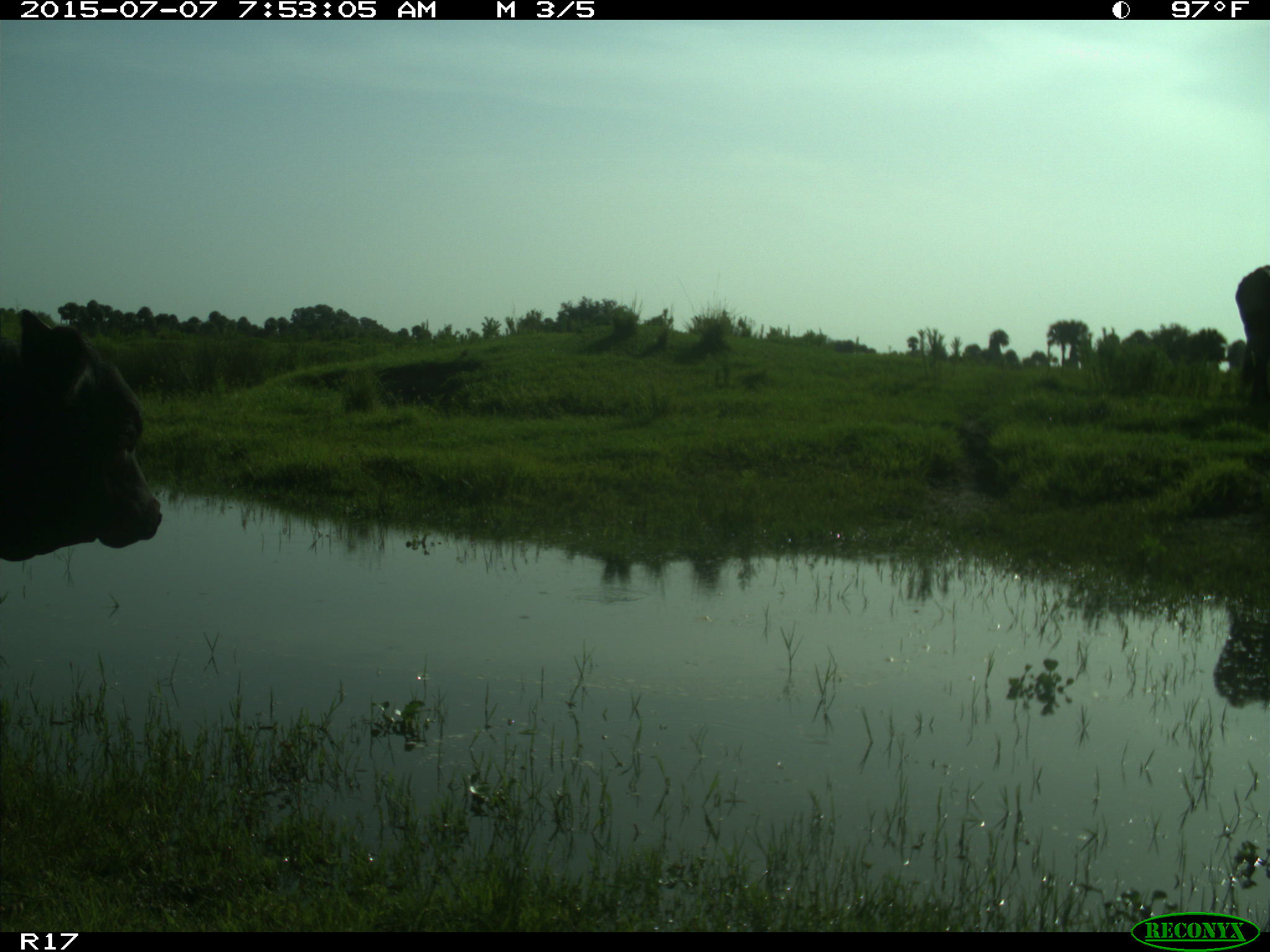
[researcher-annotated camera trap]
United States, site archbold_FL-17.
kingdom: Animalia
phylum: Chordata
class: Mammalia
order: Artiodactyla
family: Bovidae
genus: Bos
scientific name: Bos taurus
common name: domestic cow